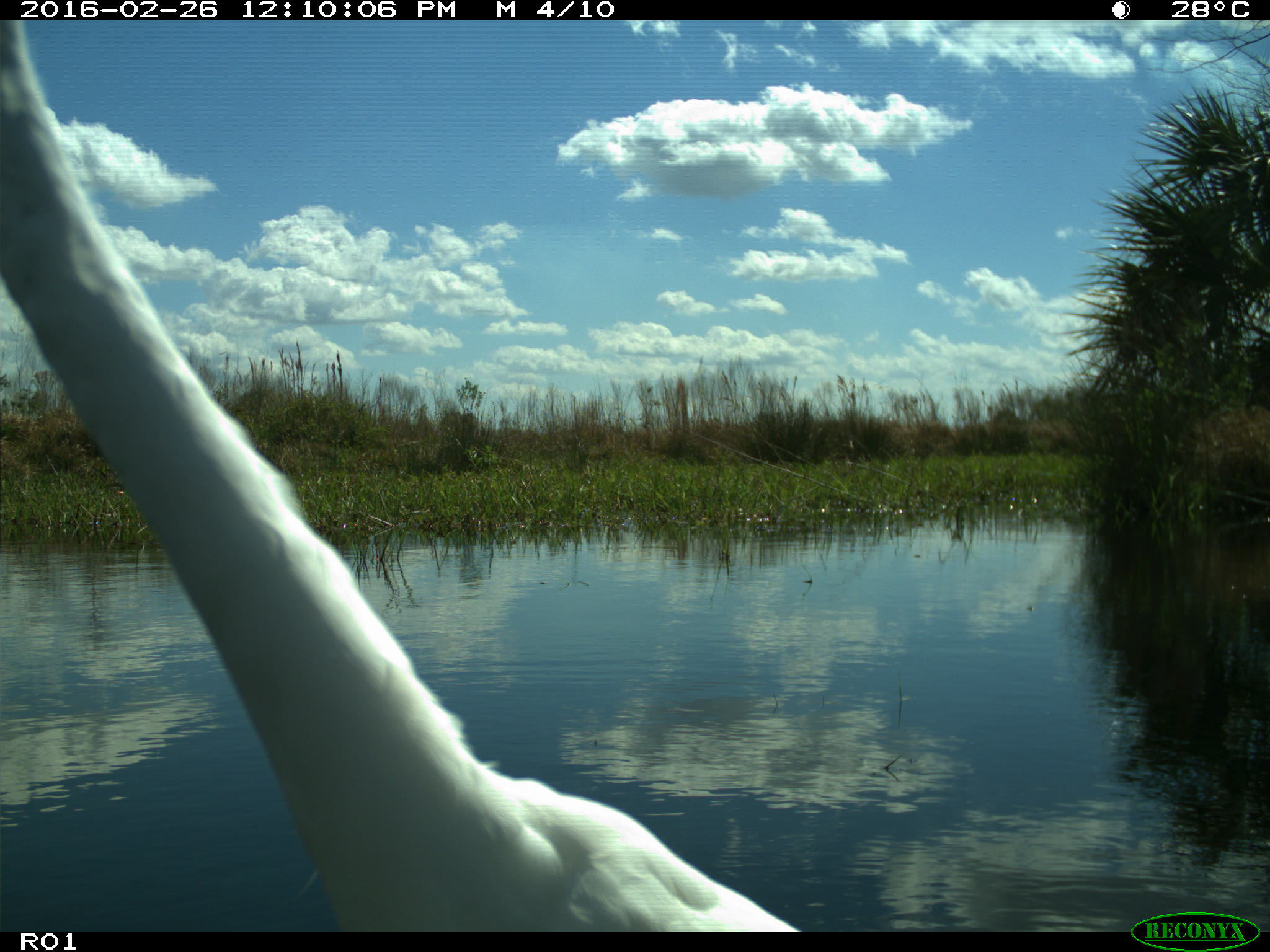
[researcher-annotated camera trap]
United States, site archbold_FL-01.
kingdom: Animalia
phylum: Chordata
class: Aves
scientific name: Aves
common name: birds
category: unidentified bird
Unidentified bird (birds) (Aves).